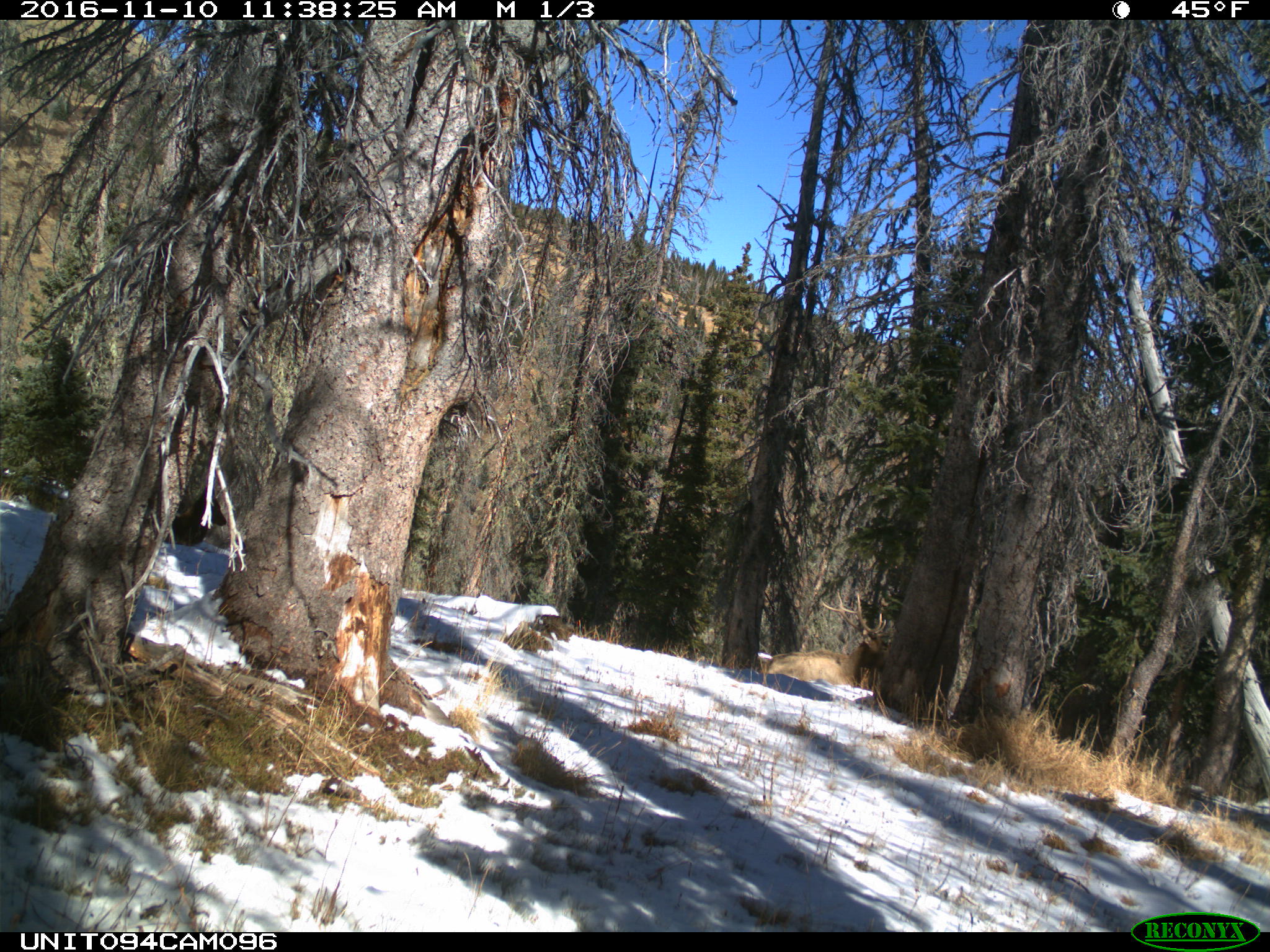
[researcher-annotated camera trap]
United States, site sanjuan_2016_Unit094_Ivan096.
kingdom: Animalia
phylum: Chordata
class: Mammalia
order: Artiodactyla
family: Cervidae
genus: Cervus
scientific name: Cervus elaphus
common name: red deer